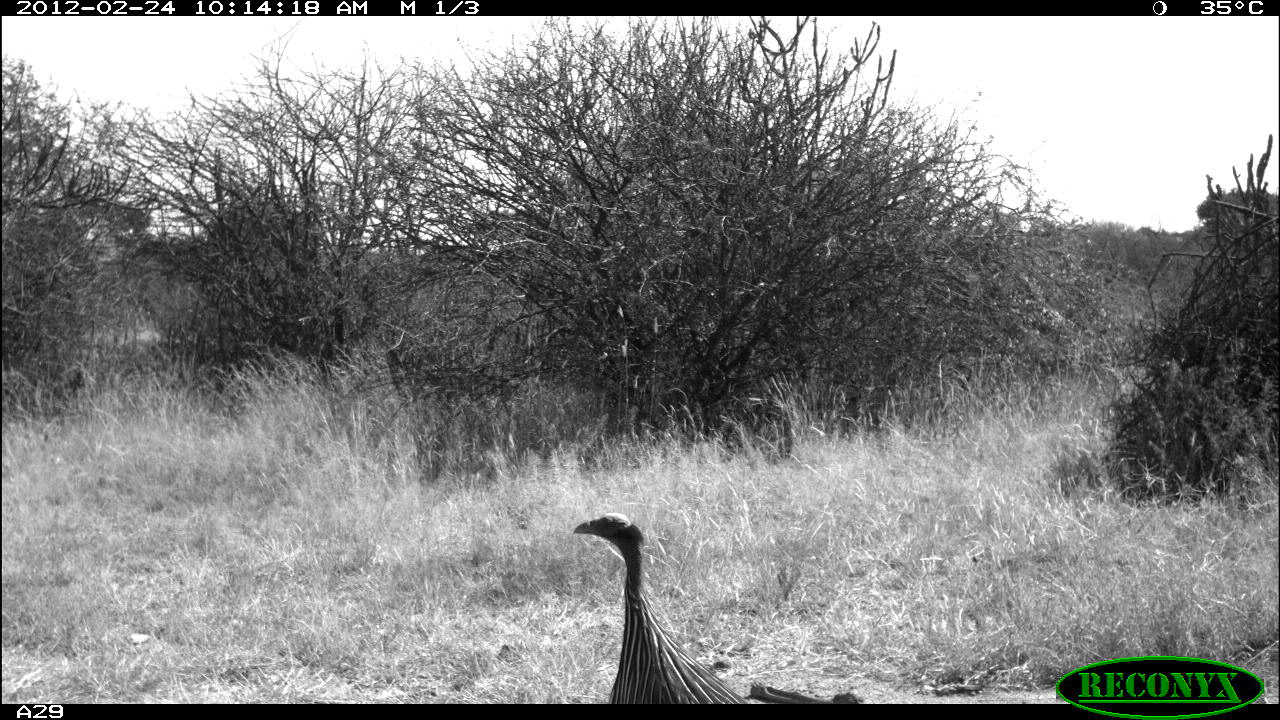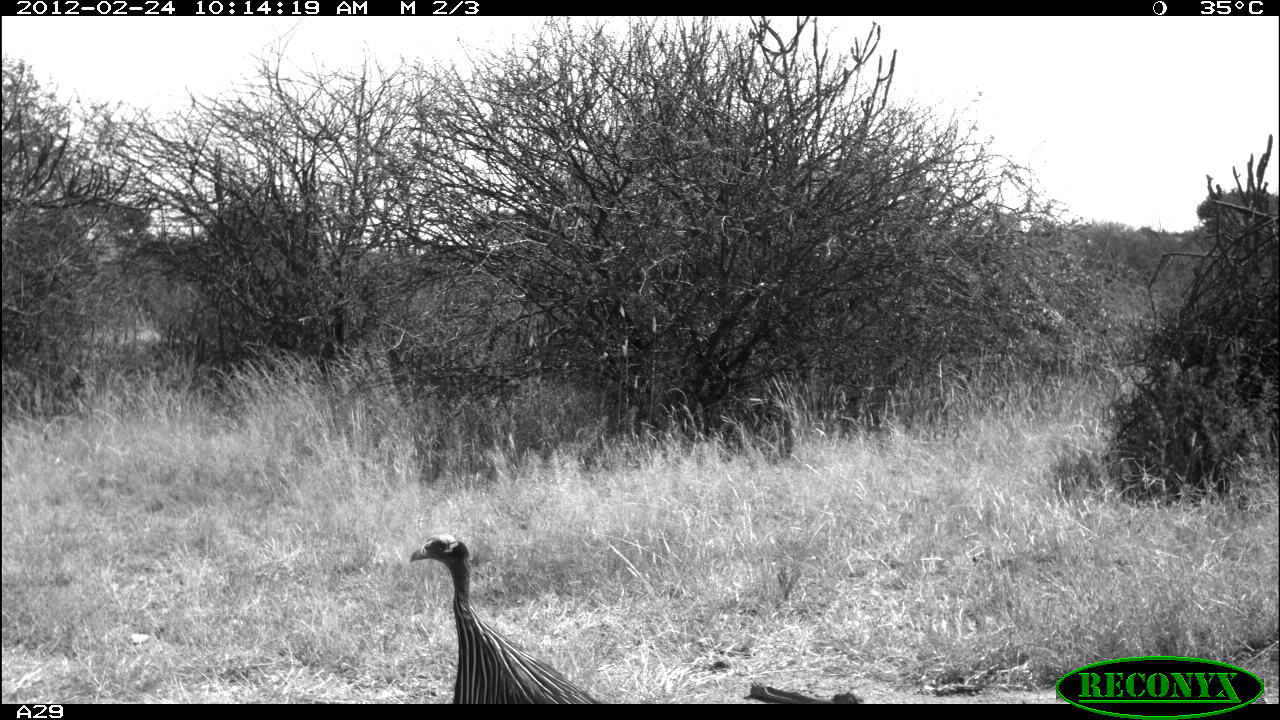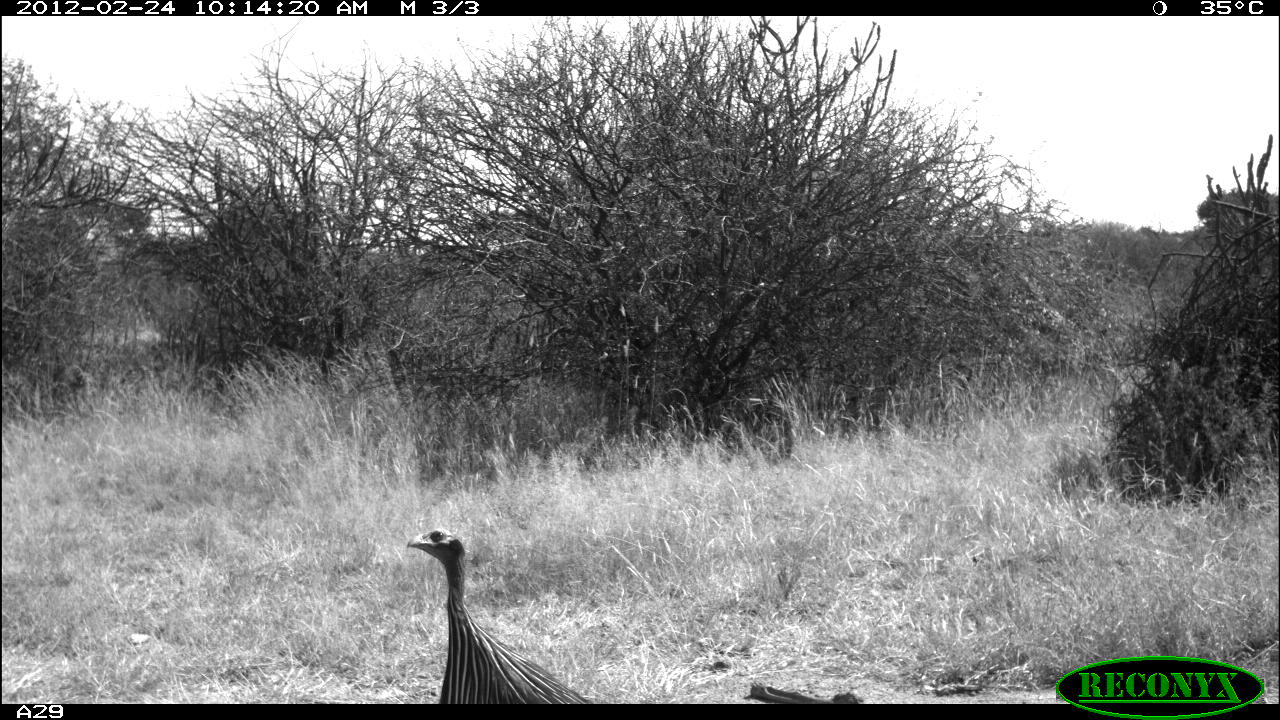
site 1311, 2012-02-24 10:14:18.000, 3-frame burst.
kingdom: Animalia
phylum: Chordata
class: Aves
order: Galliformes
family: Numididae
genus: Acryllium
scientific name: Acryllium vulturinum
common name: vulturine guineafowl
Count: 1.